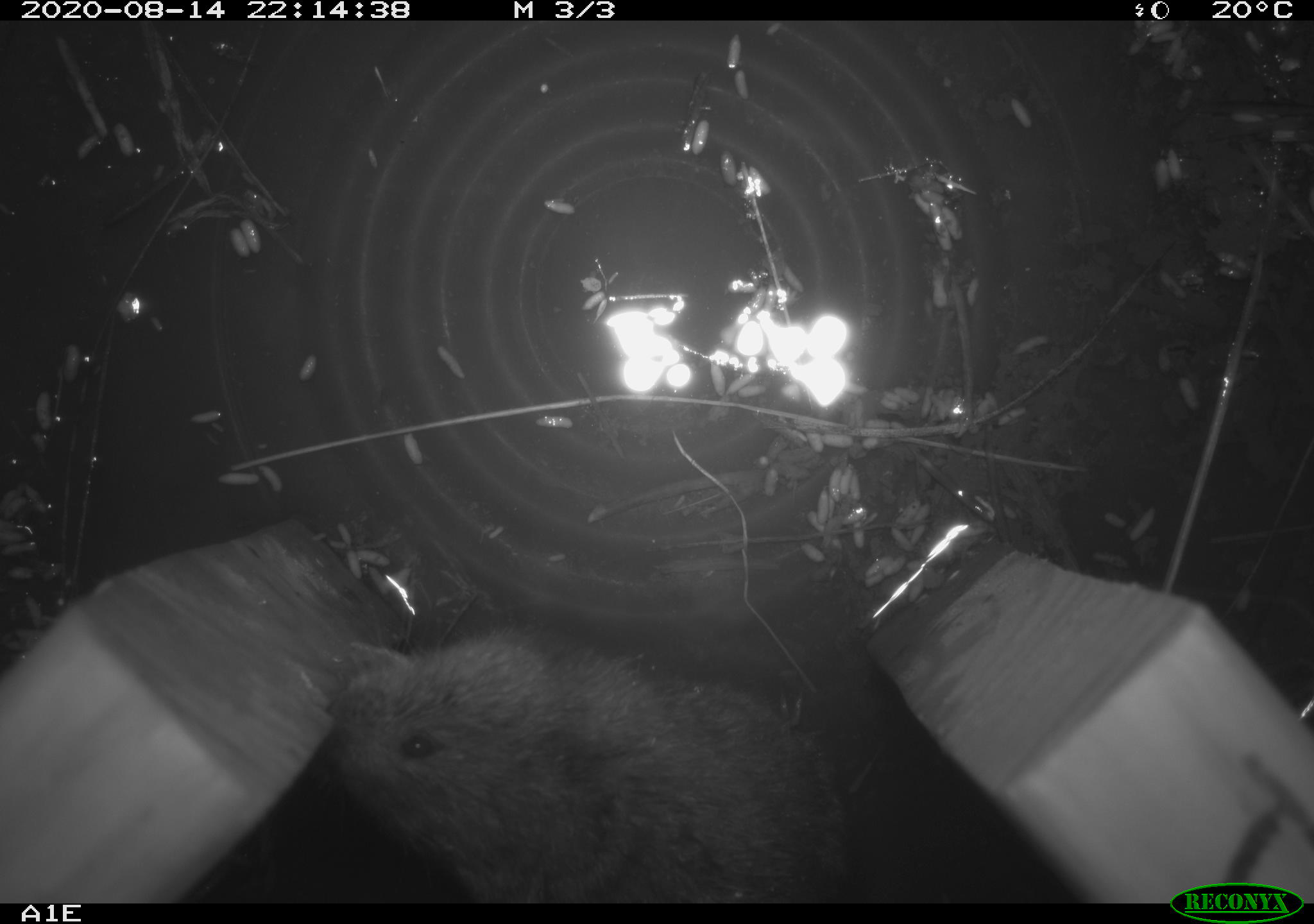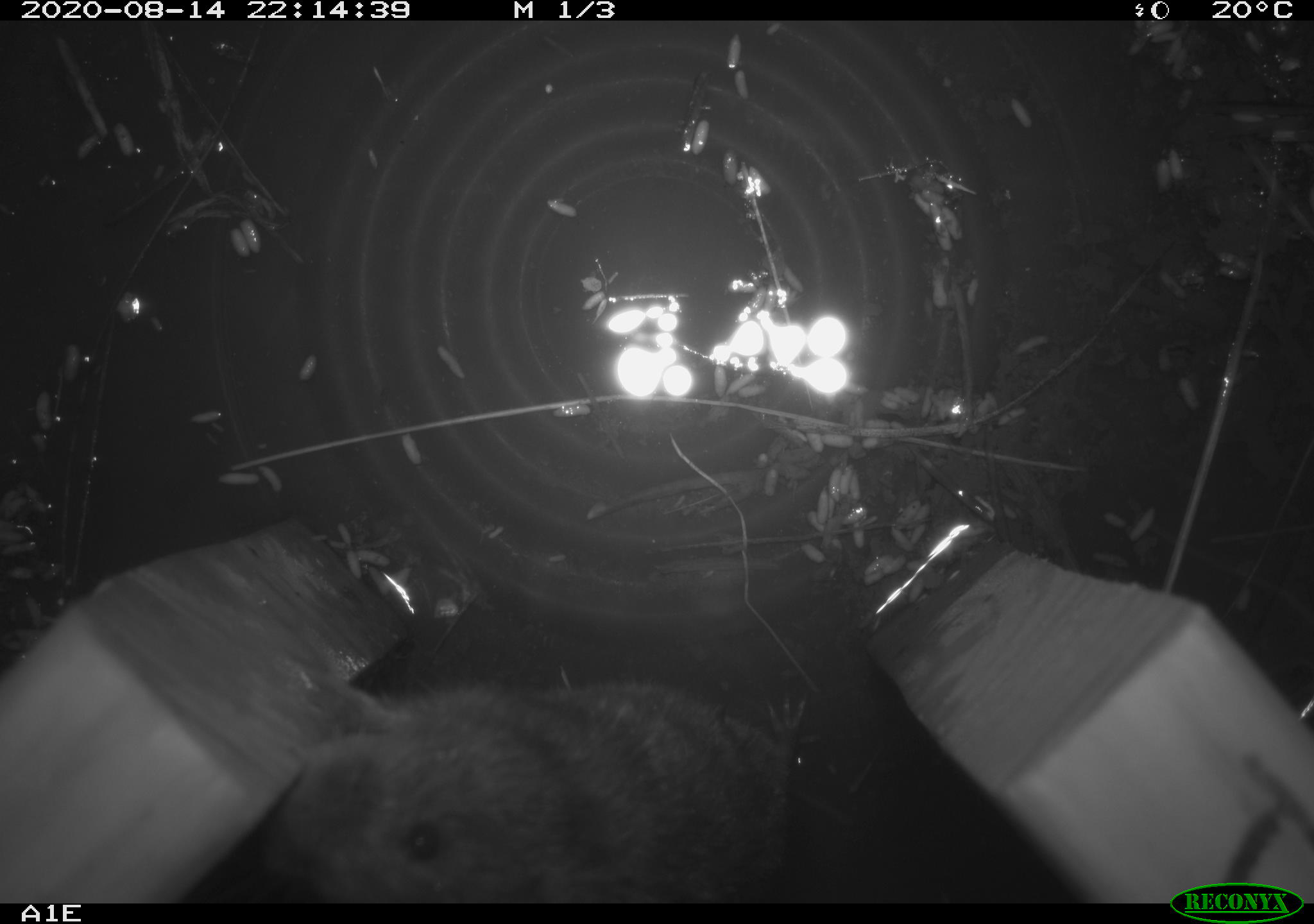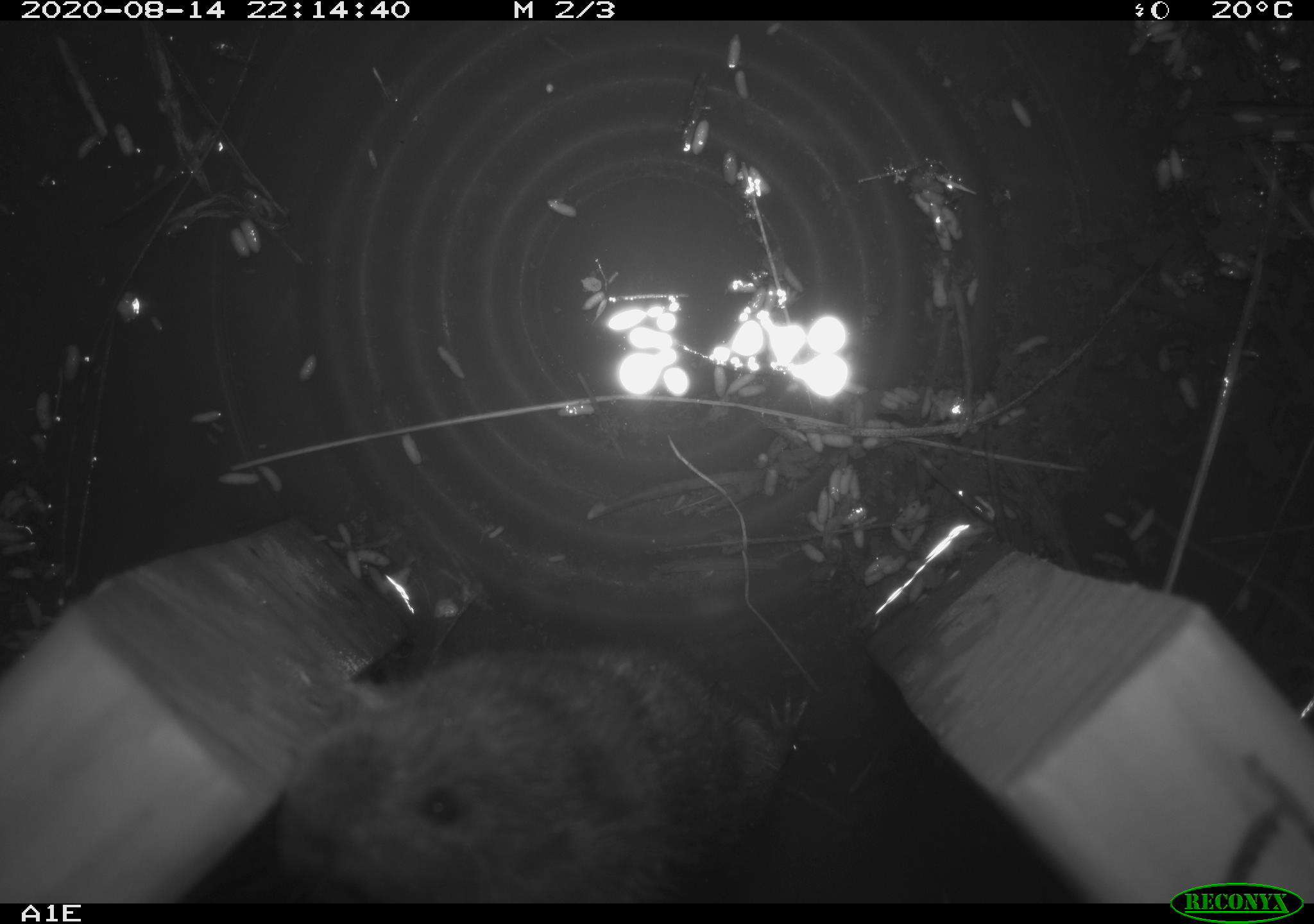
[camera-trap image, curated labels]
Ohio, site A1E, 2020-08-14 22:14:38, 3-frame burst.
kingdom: Animalia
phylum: Chordata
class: Mammalia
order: Rodentia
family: Cricetidae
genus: Microtus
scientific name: Microtus pennsylvanicus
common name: meadow vole